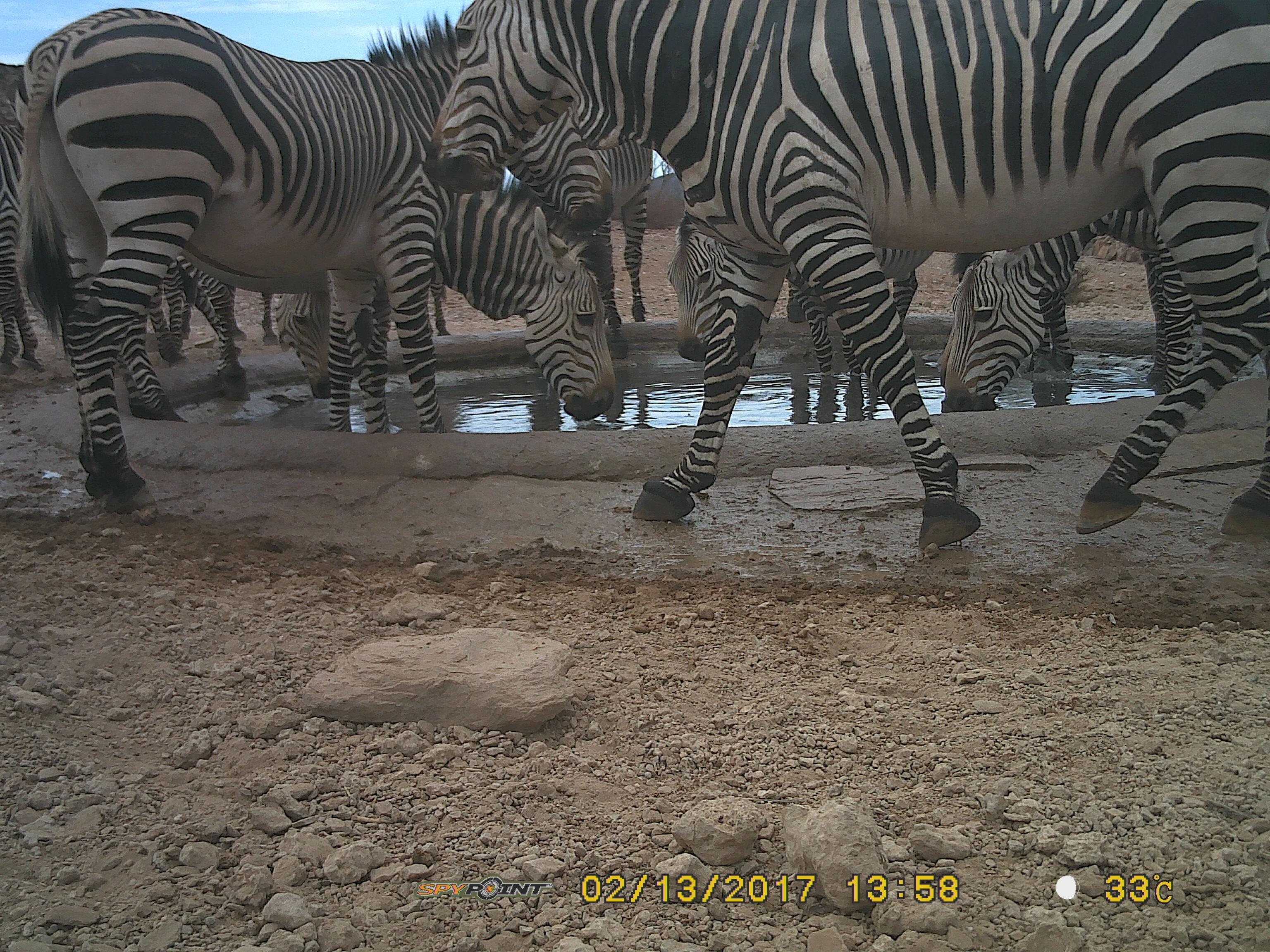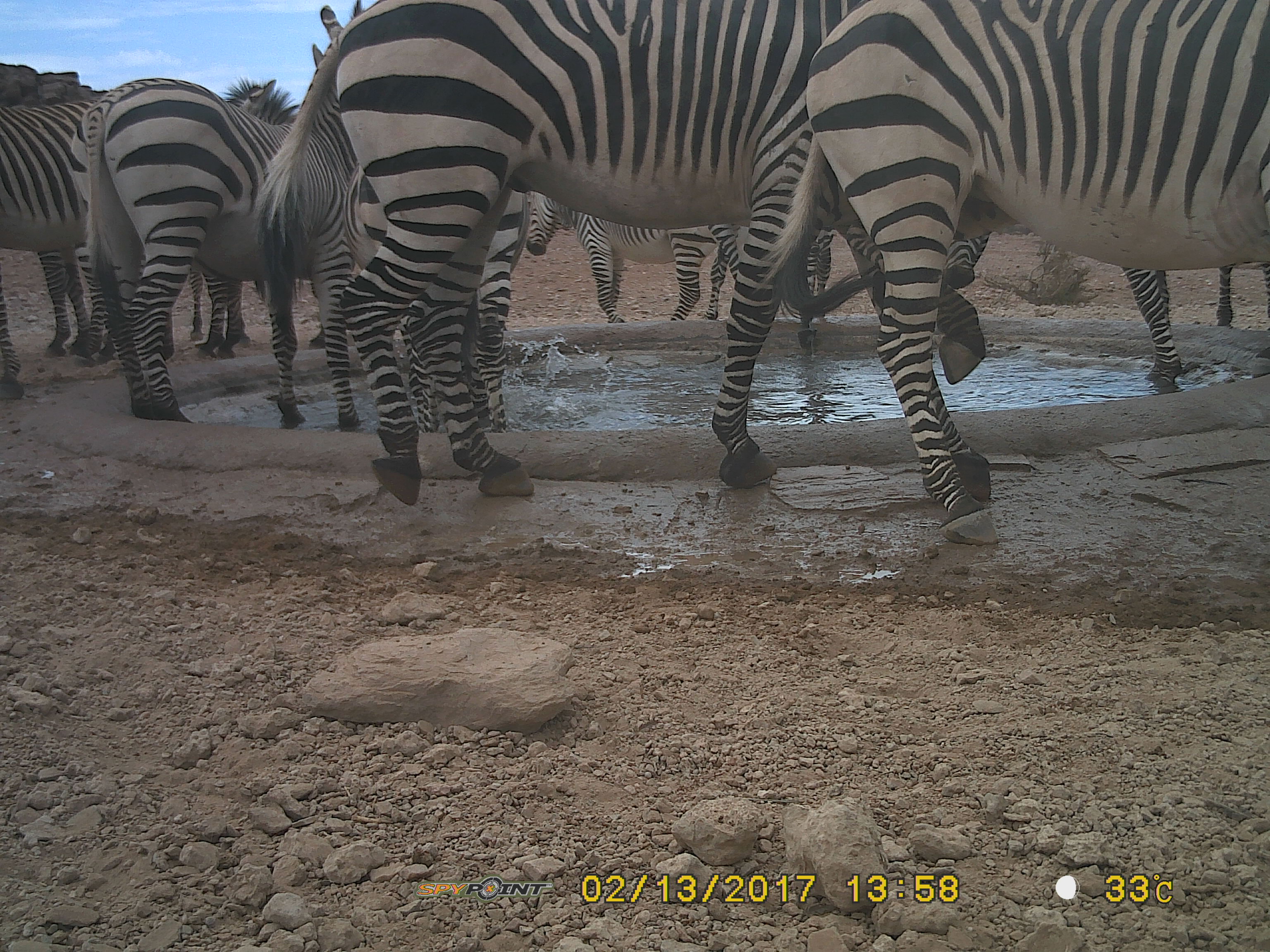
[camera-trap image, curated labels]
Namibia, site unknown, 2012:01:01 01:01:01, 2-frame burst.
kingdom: Animalia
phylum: Chordata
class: Mammalia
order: Perissodactyla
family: Equidae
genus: Equus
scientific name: Equus zebra hartmannae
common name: hartmann's mountain zebra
Equus zebra hartmannae (hartmann's mountain zebra).